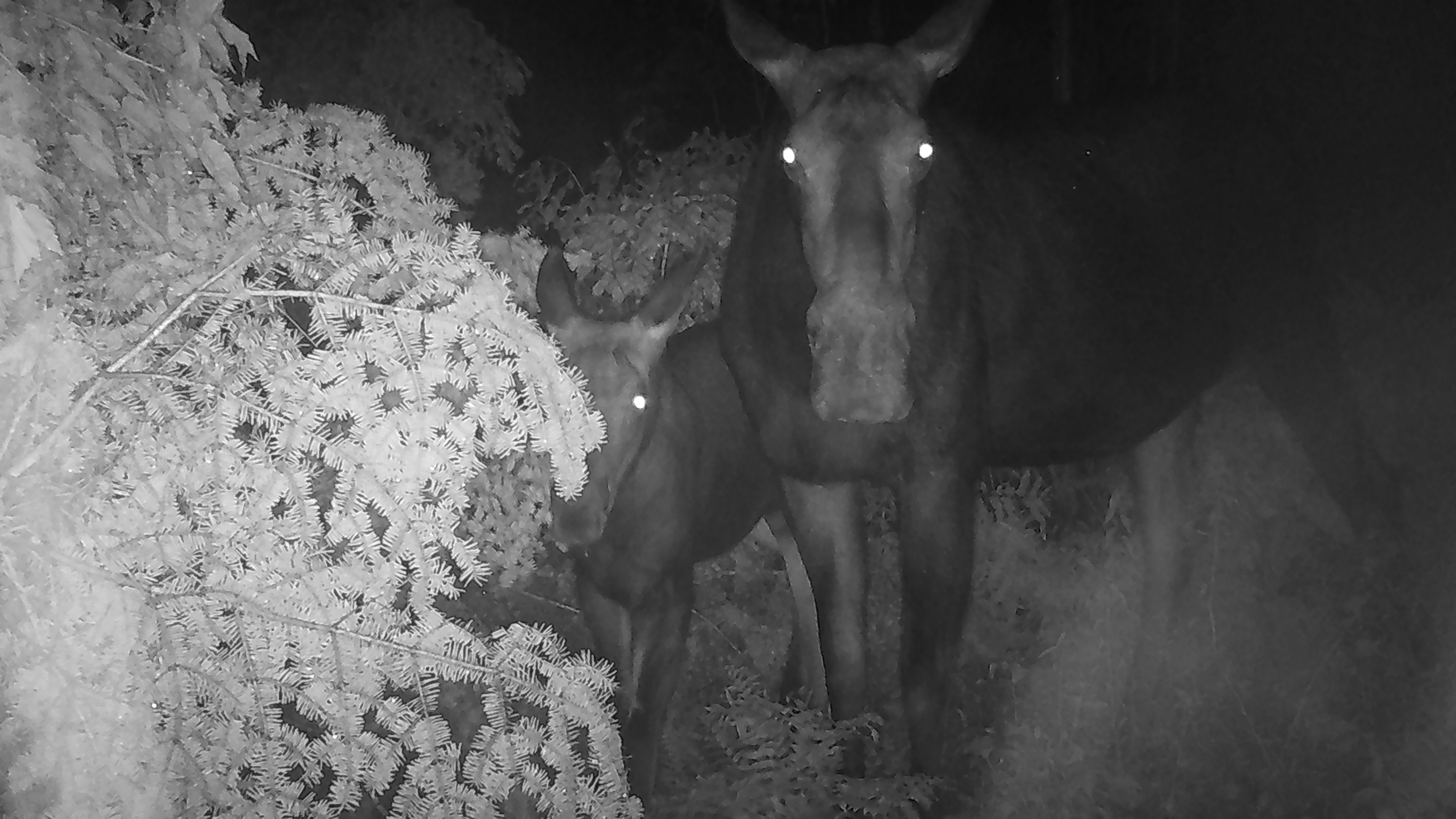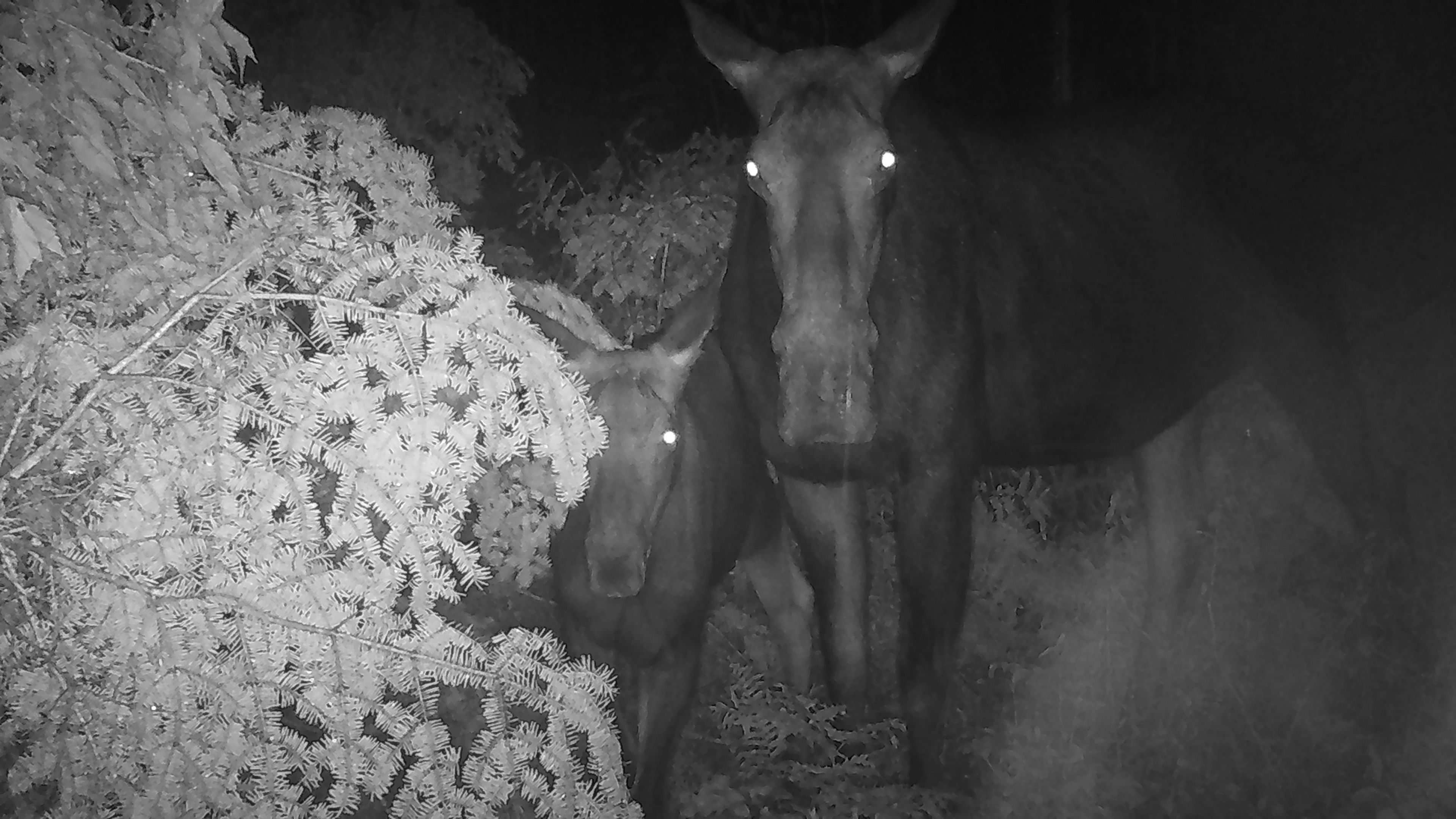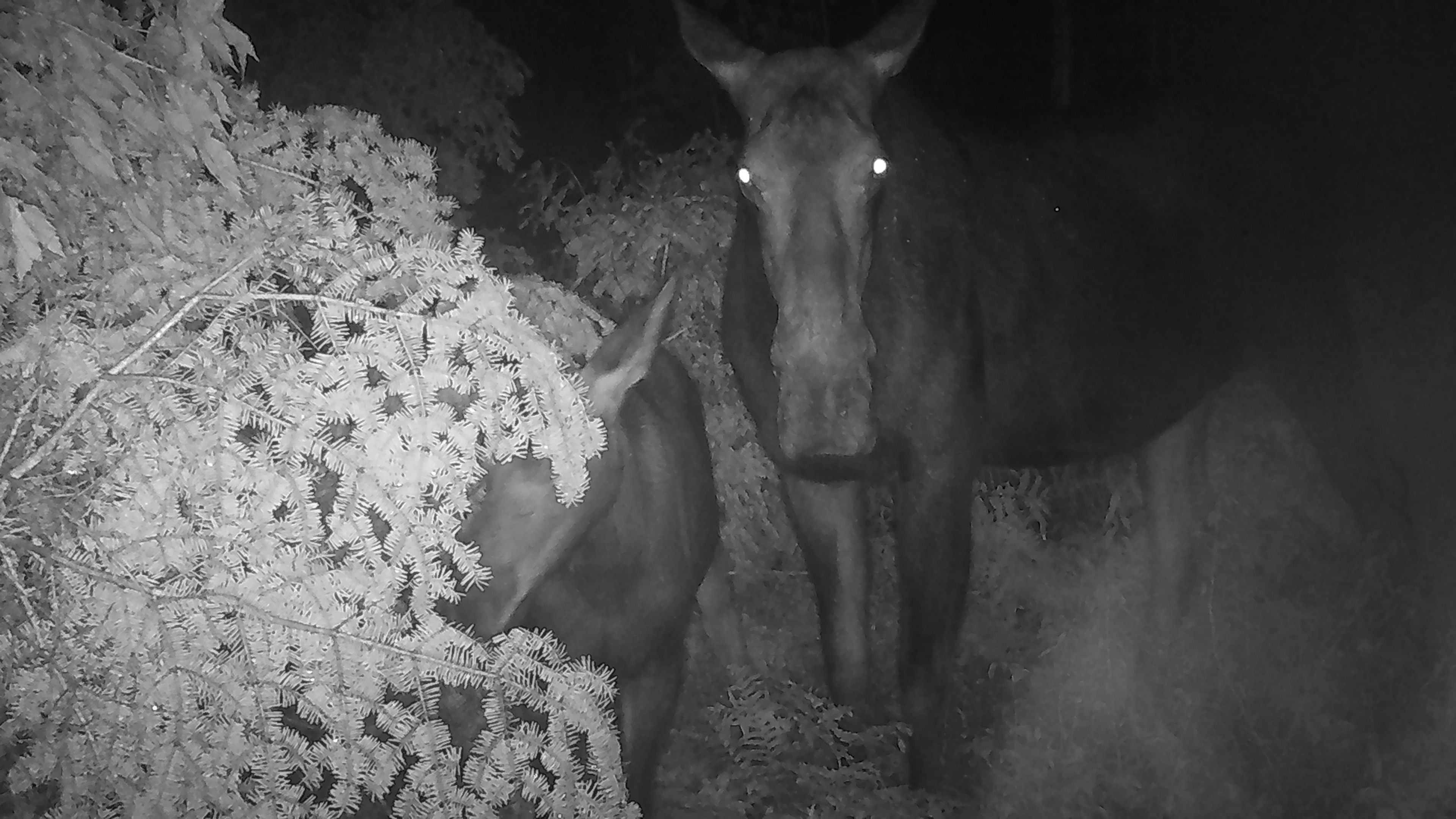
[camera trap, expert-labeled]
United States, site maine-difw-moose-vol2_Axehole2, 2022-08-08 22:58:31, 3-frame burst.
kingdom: Animalia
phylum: Chordata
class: Mammalia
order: Artiodactyla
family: Cervidae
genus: Alces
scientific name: Alces alces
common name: moose